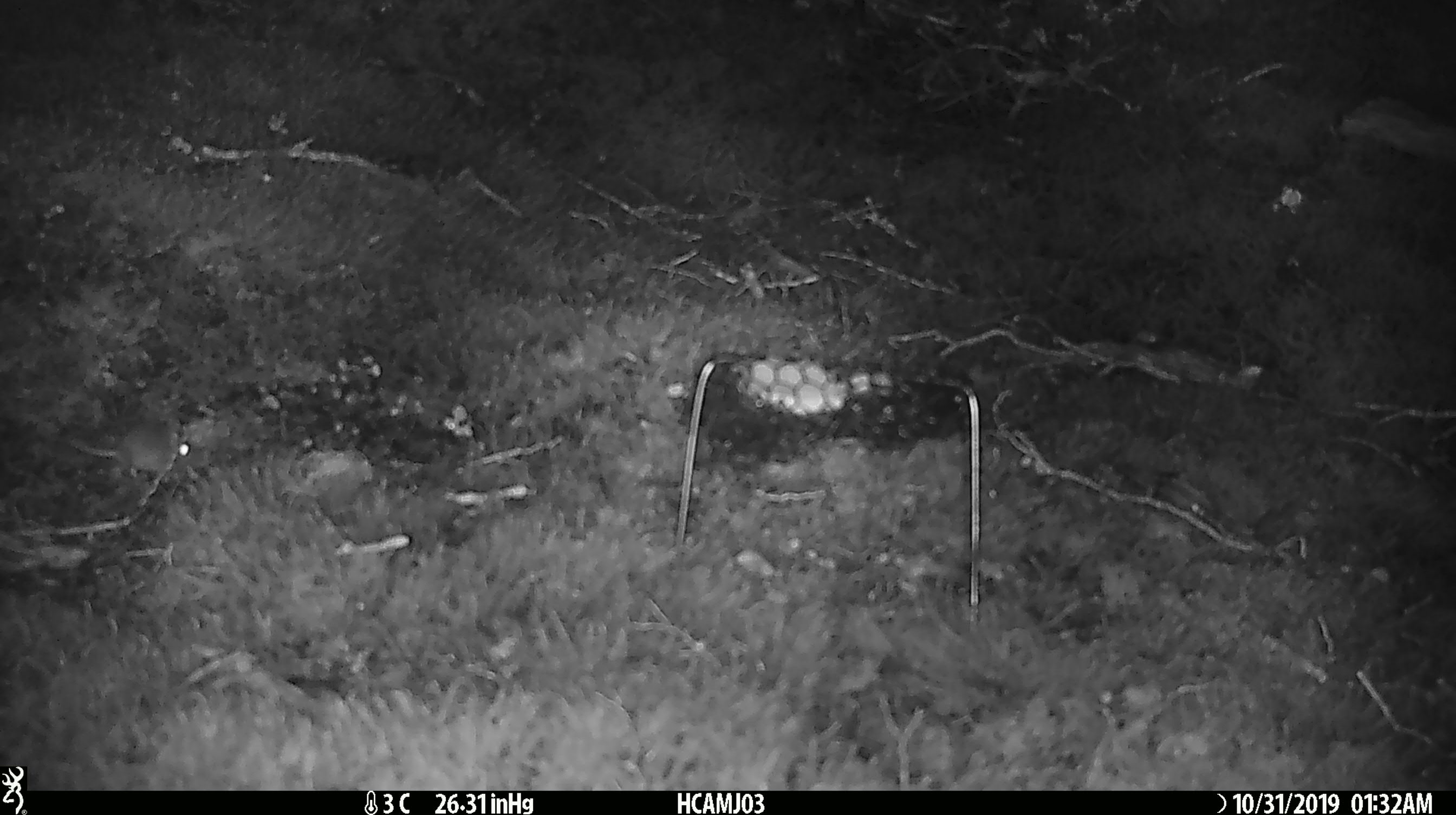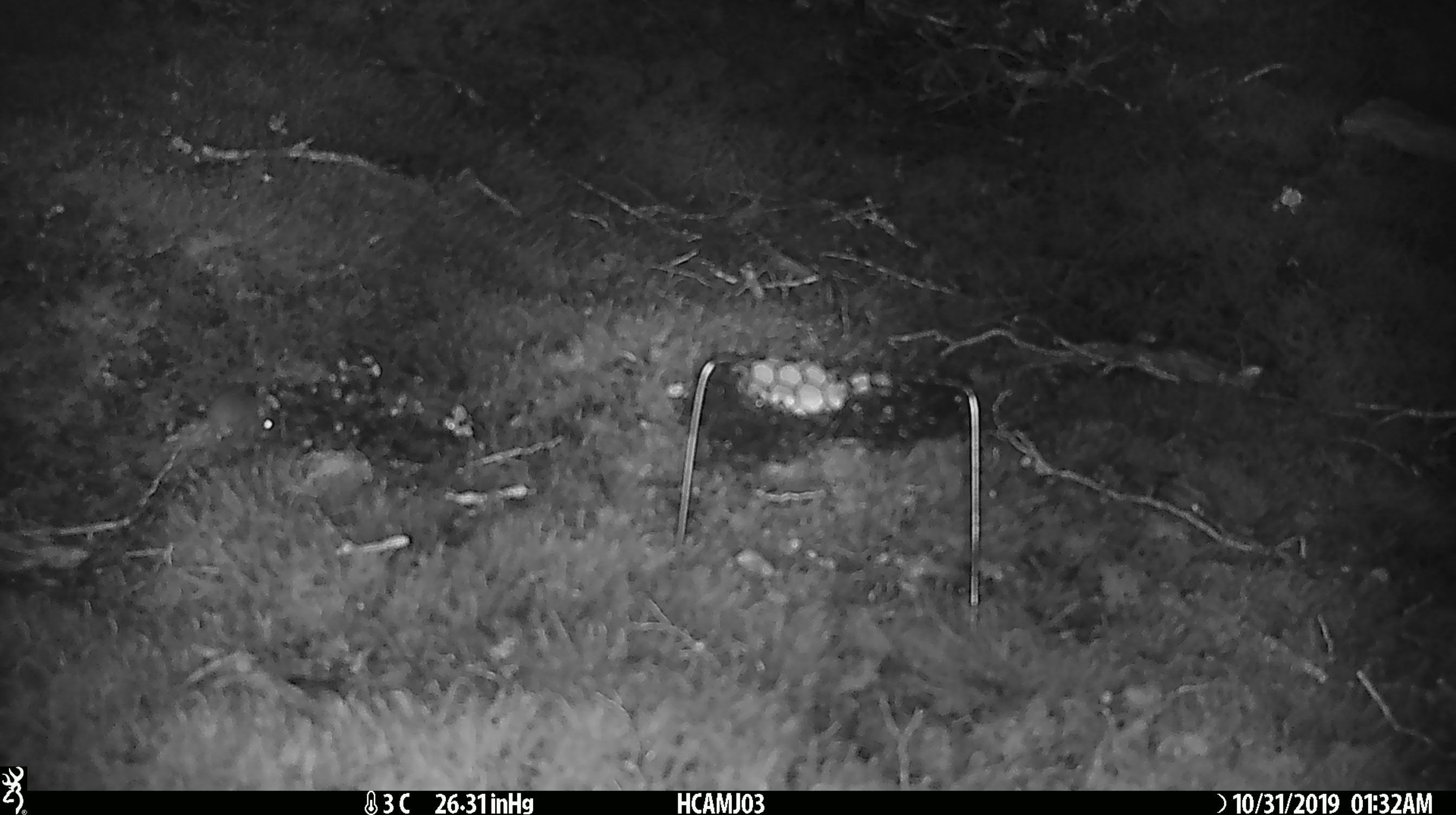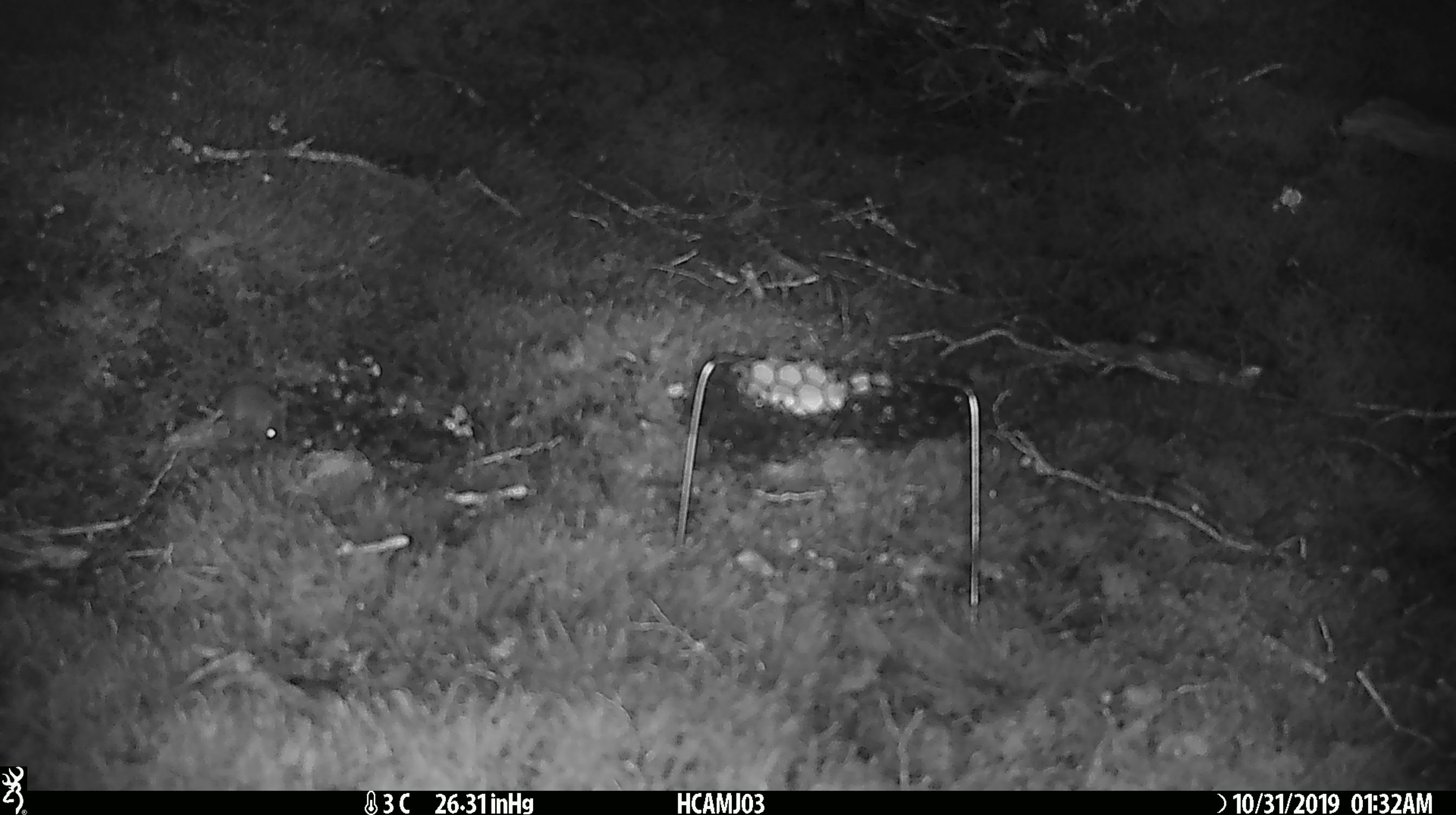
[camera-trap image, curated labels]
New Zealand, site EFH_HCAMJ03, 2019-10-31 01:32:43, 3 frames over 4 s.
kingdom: Animalia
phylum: Chordata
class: Mammalia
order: Rodentia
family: Muridae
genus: Mus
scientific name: Mus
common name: mouse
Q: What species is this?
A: Mouse (Mus).